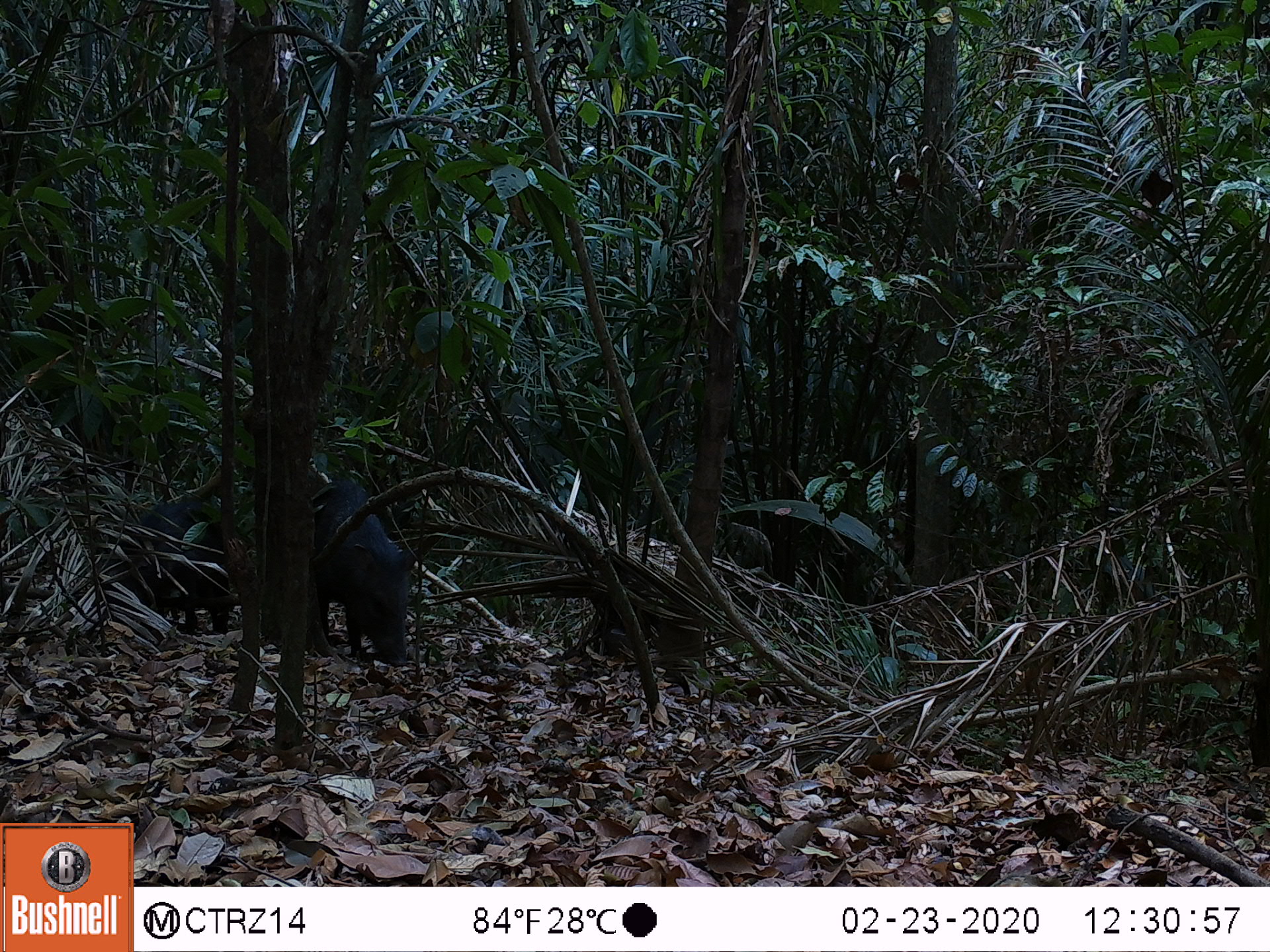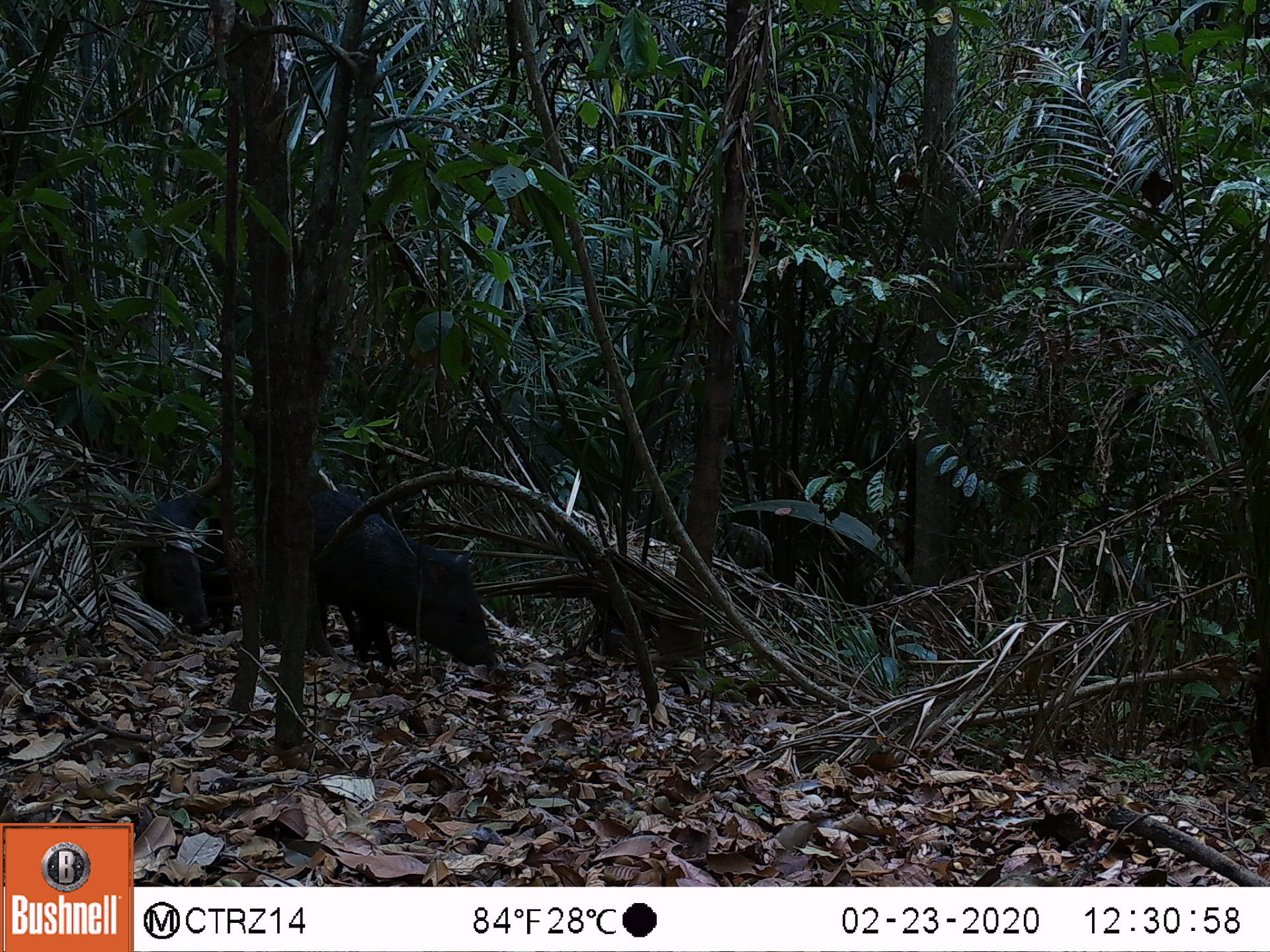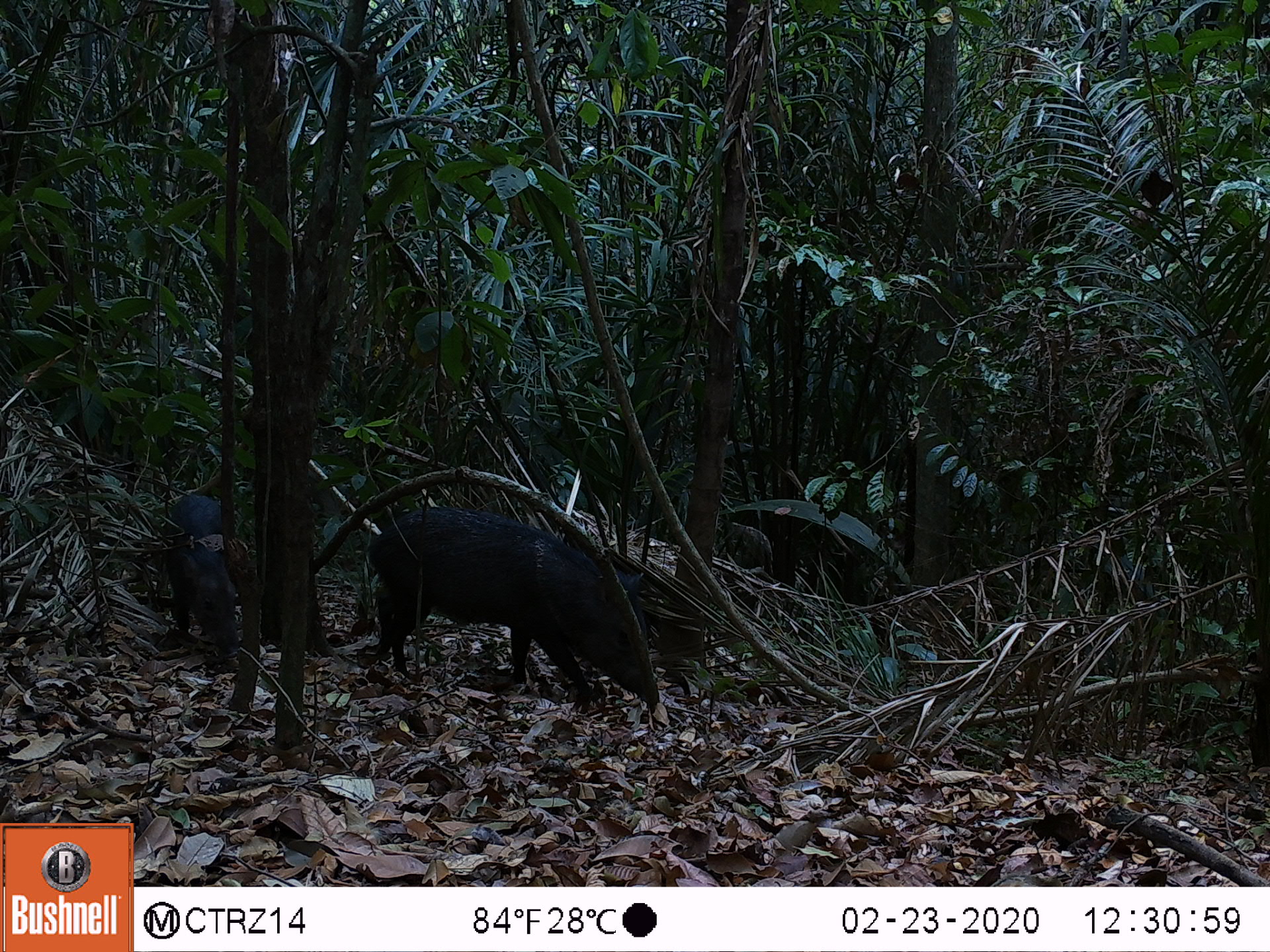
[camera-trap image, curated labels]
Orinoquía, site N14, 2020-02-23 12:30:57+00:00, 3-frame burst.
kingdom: Animalia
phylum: Chordata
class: Mammalia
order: Artiodactyla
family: Tayassuidae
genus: Pecari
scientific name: Pecari tajacu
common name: collared peccary